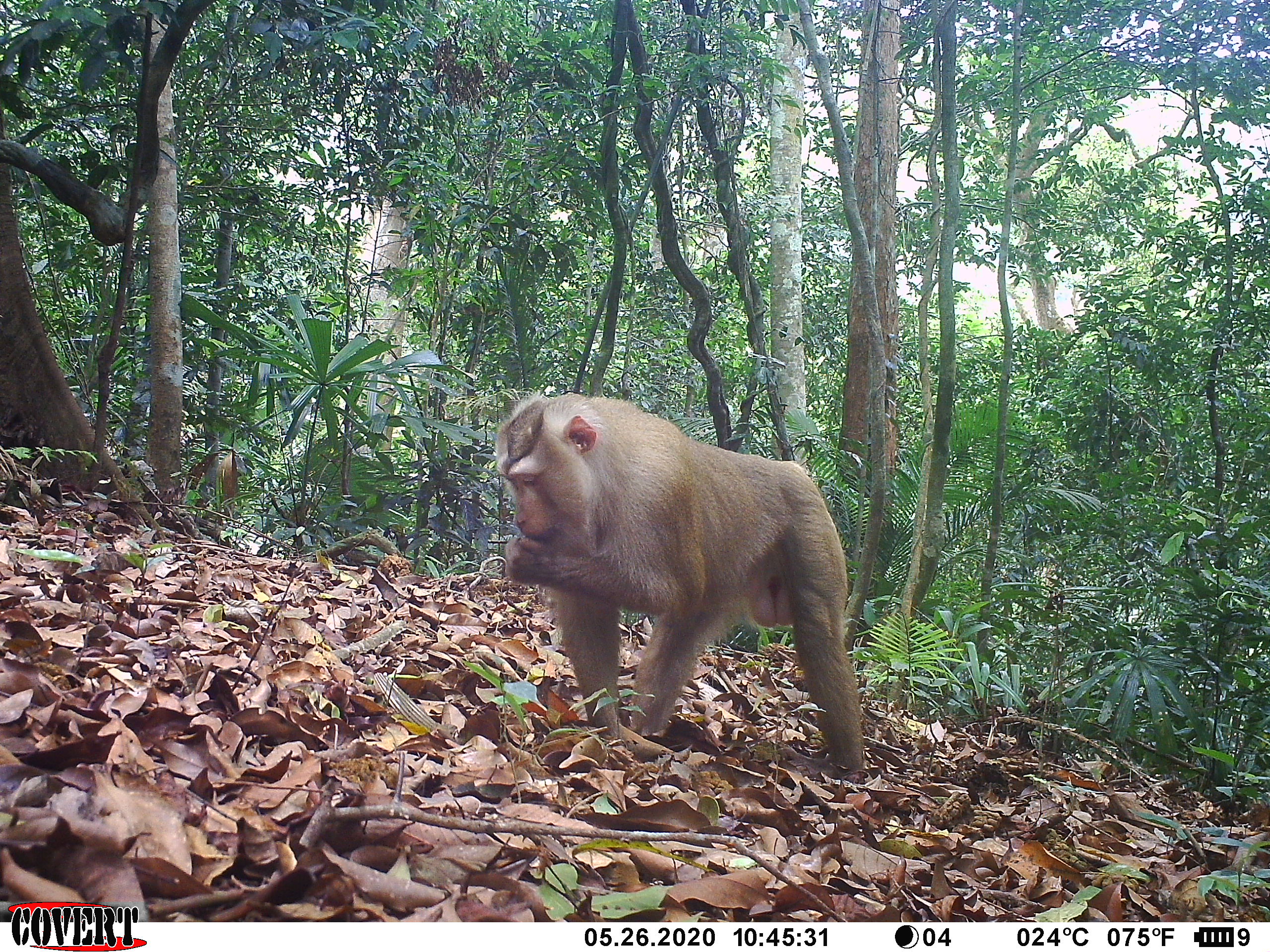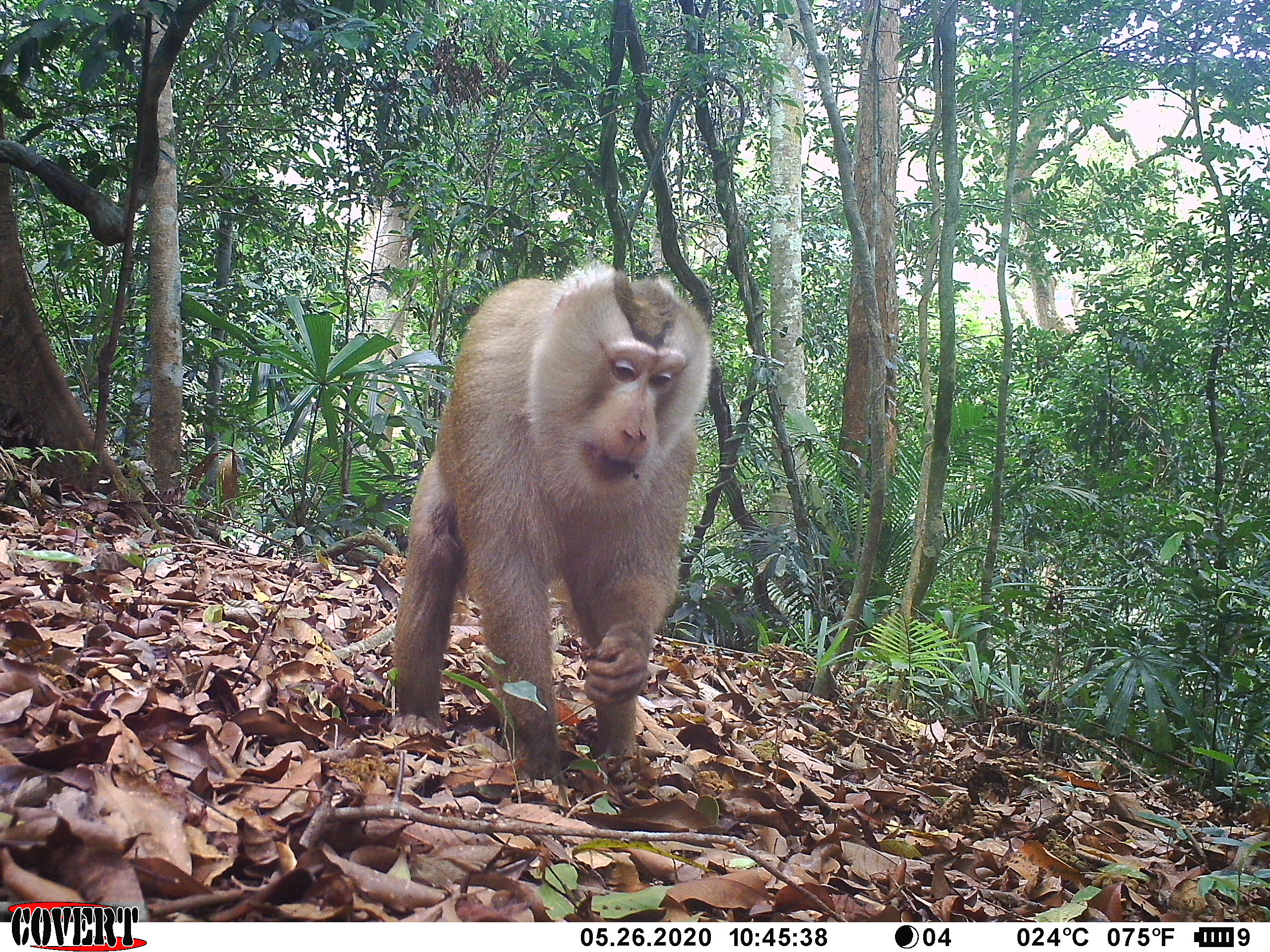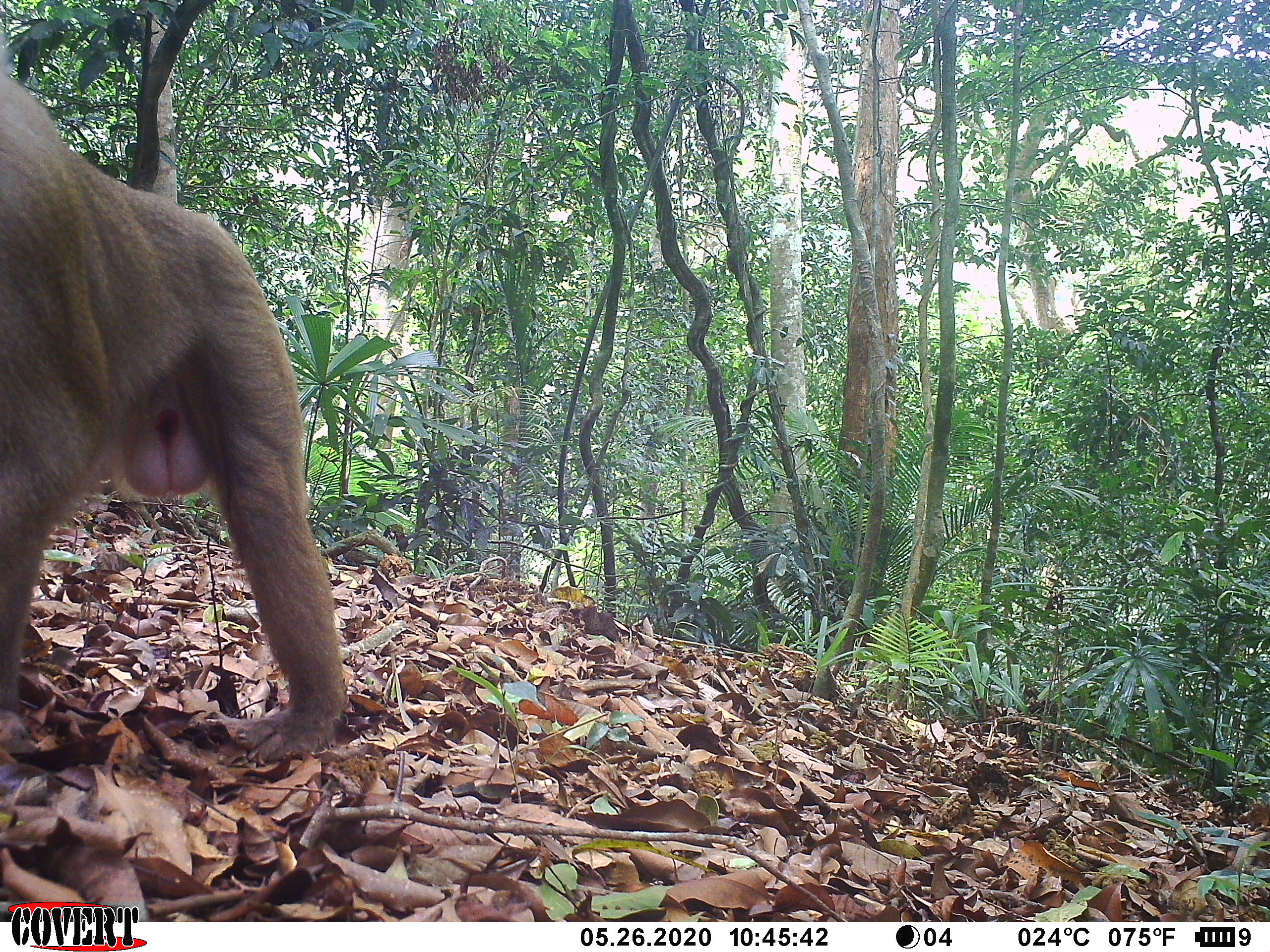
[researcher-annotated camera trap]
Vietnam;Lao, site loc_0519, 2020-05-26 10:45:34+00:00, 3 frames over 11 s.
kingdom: Animalia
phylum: Chordata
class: Mammalia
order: Primates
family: Cercopithecidae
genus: Macaca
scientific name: Macaca nemestrina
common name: pig-tailed macaque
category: pig tailed macaque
Pig tailed macaque (pig-tailed macaque) (Macaca nemestrina). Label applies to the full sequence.